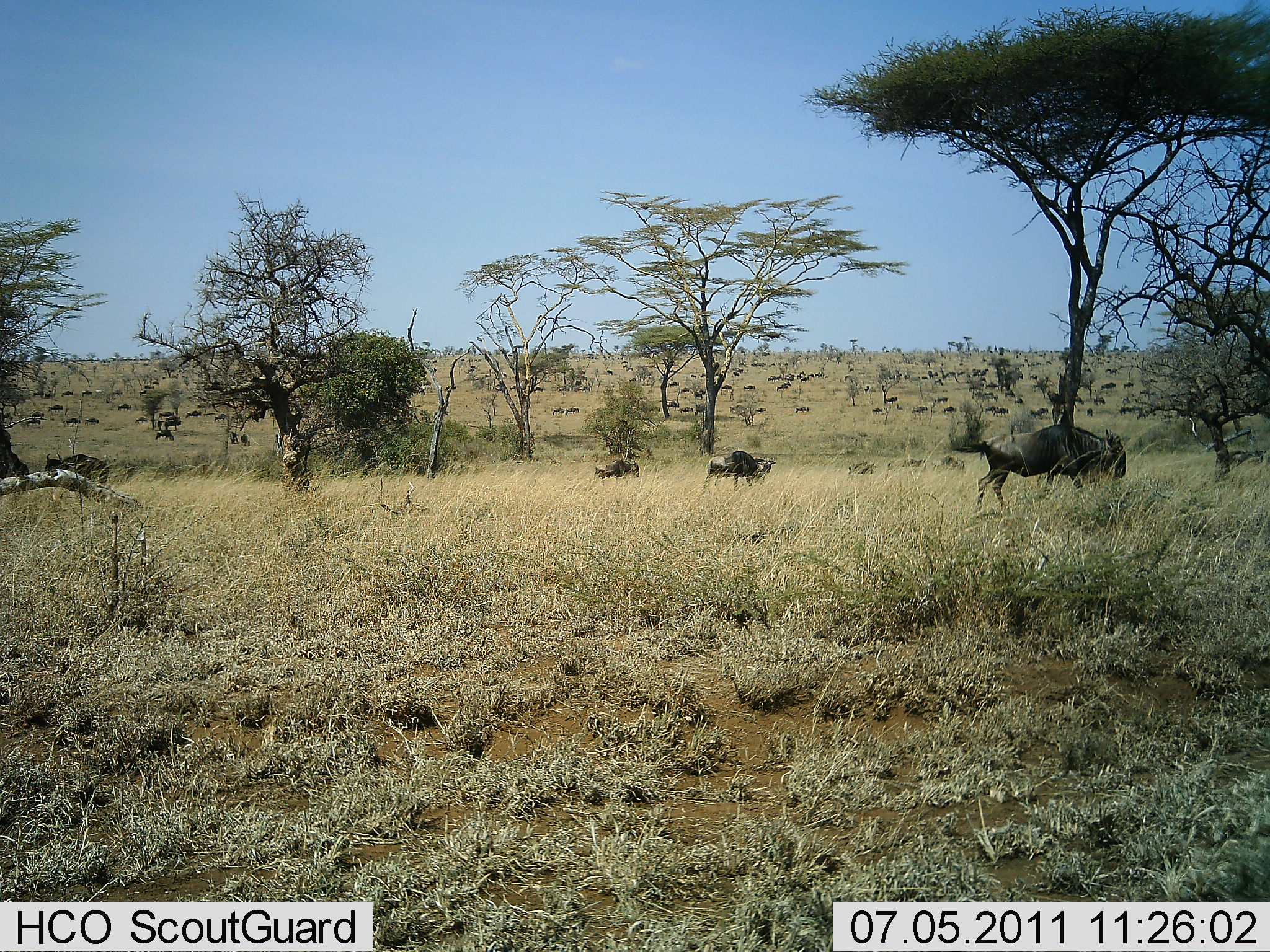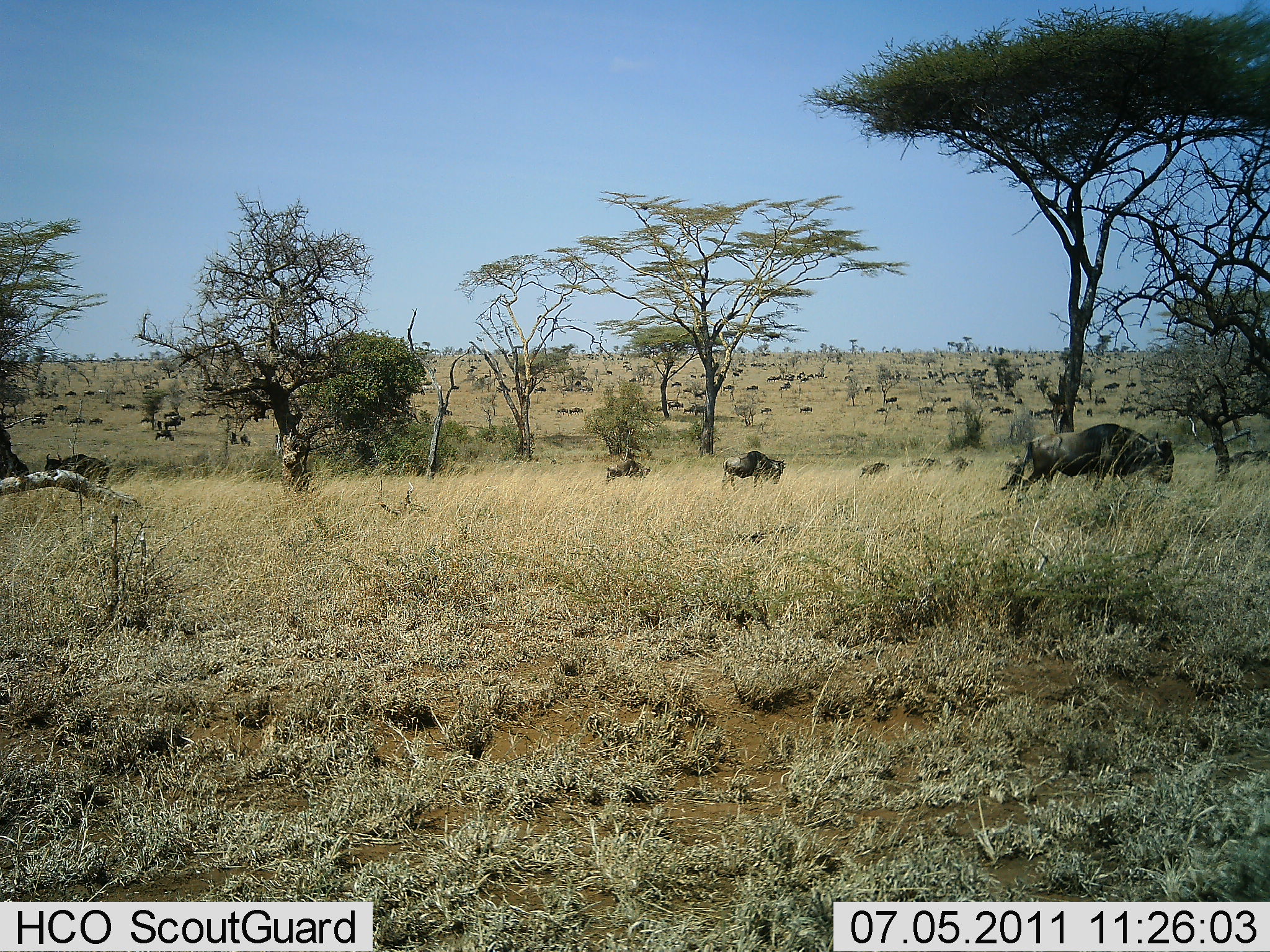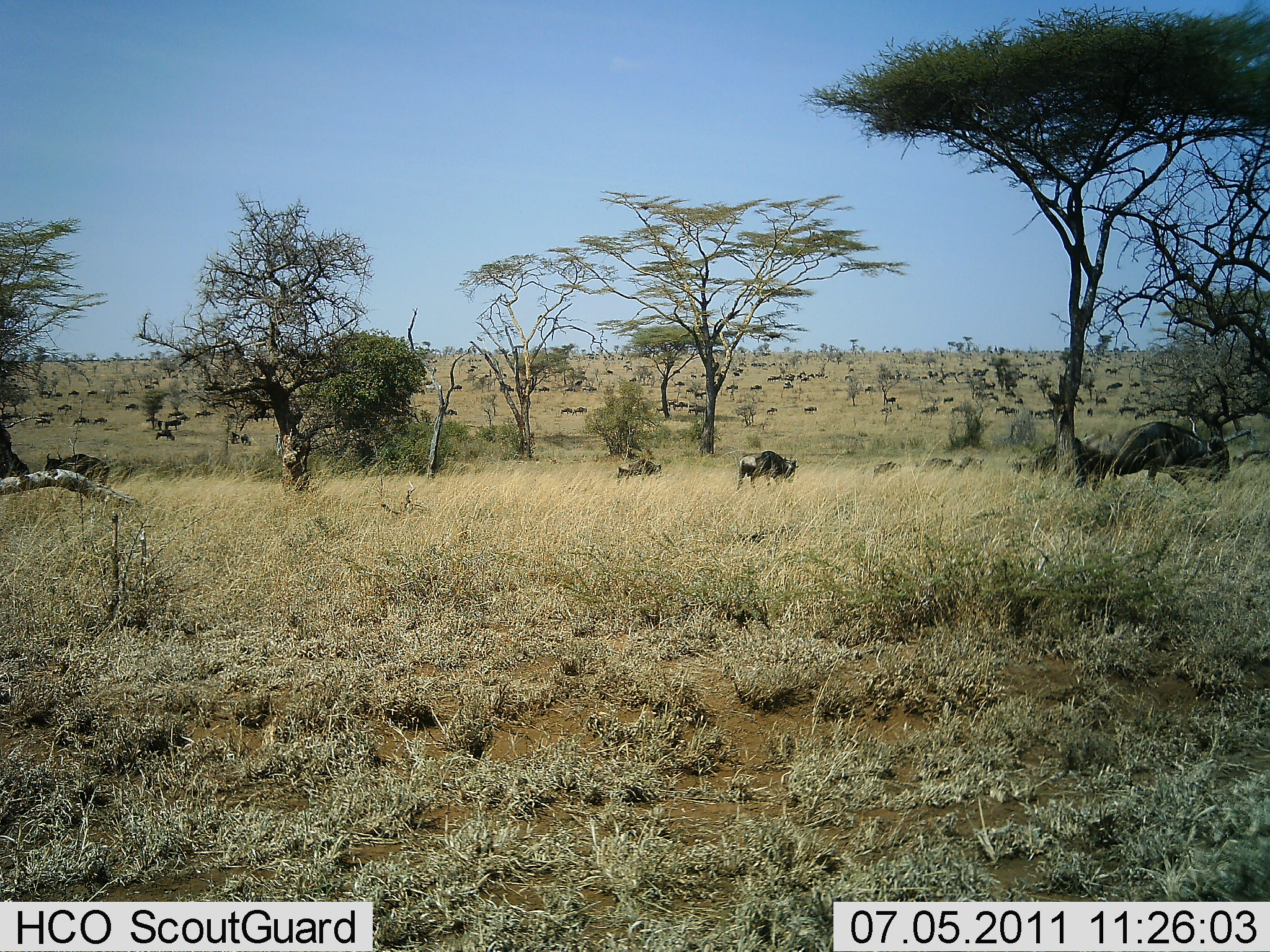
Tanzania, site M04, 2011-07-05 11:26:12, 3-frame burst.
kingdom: Animalia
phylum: Chordata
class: Mammalia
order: Artiodactyla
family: Bovidae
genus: Connochaetes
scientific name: Connochaetes taurinus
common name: blue wildebeest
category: wildebeest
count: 51+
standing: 6%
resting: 12%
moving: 82%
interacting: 0%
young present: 0%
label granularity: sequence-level